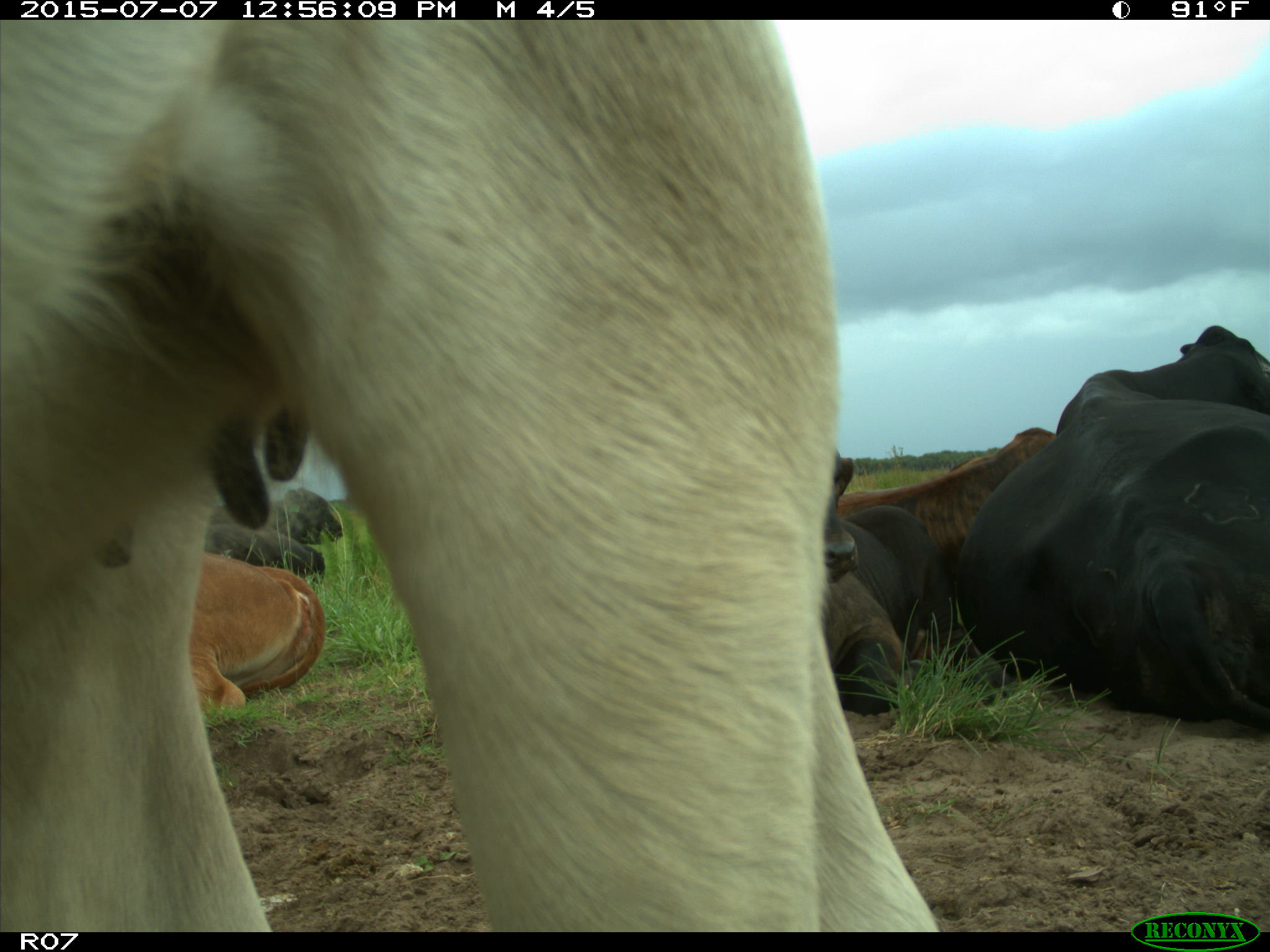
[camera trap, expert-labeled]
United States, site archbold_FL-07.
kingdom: Animalia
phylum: Chordata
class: Mammalia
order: Artiodactyla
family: Bovidae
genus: Bos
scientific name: Bos taurus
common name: domestic cow